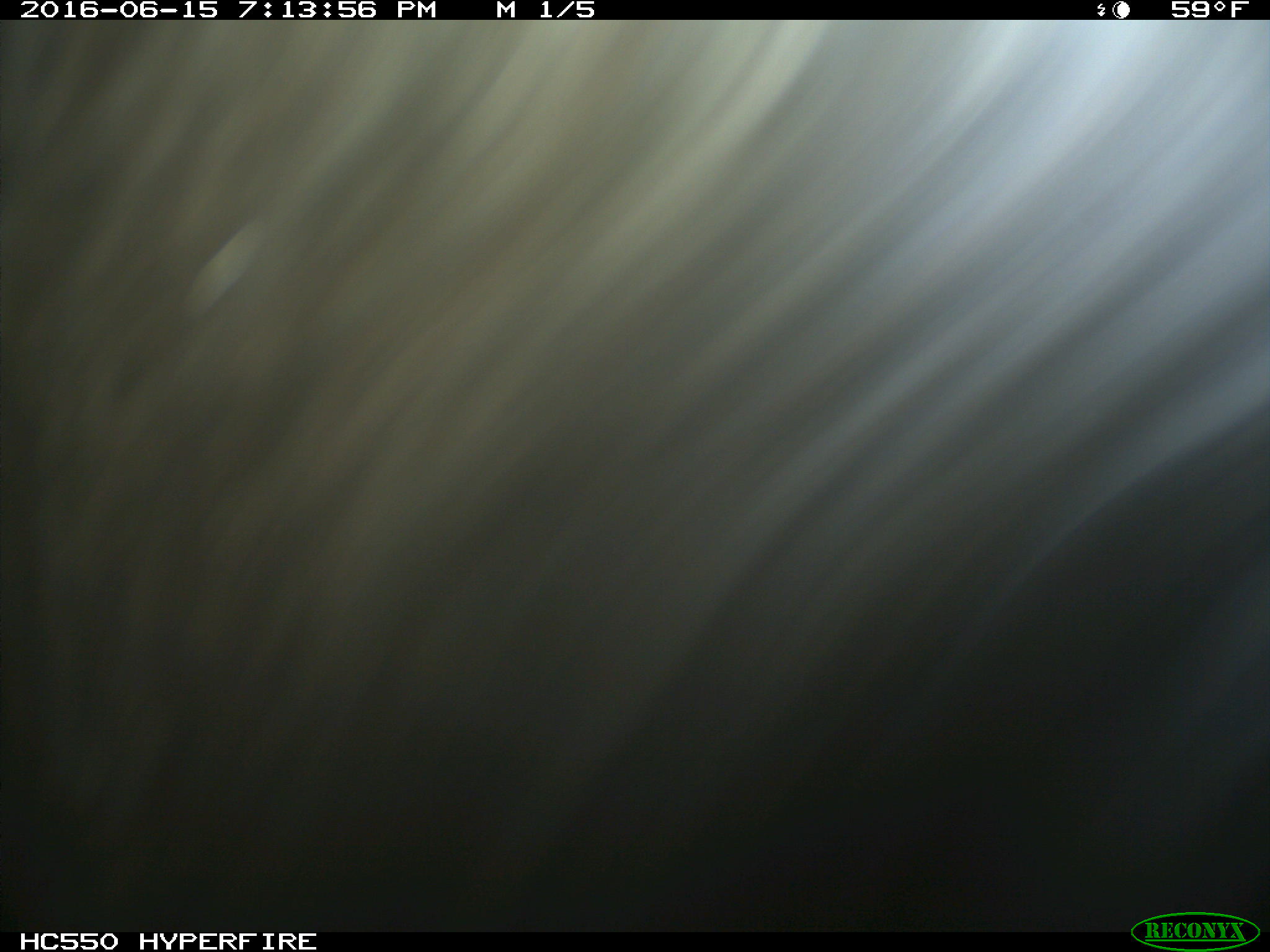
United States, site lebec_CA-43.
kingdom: Animalia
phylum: Chordata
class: Mammalia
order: Artiodactyla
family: Bovidae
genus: Bos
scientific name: Bos taurus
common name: domestic cow